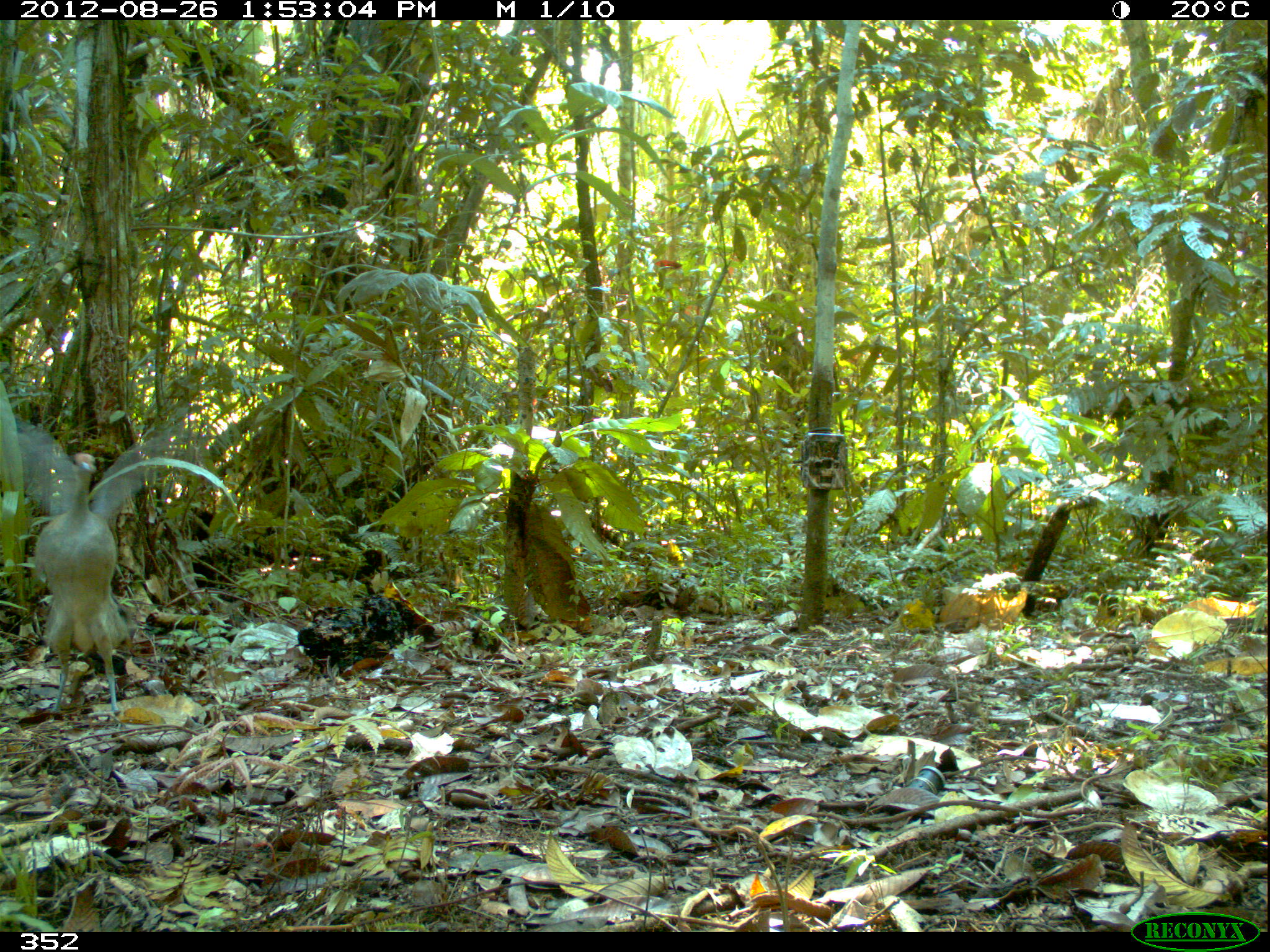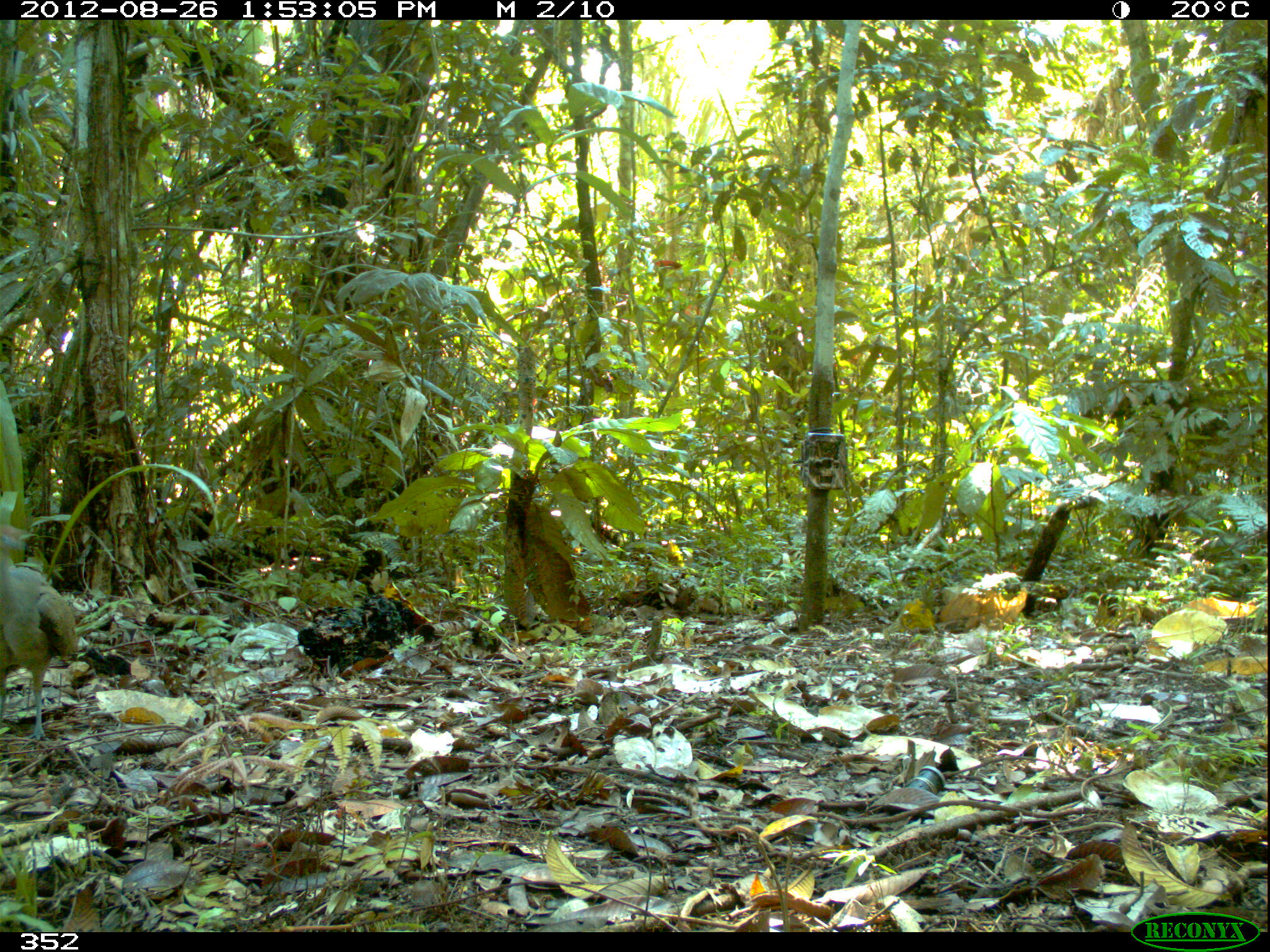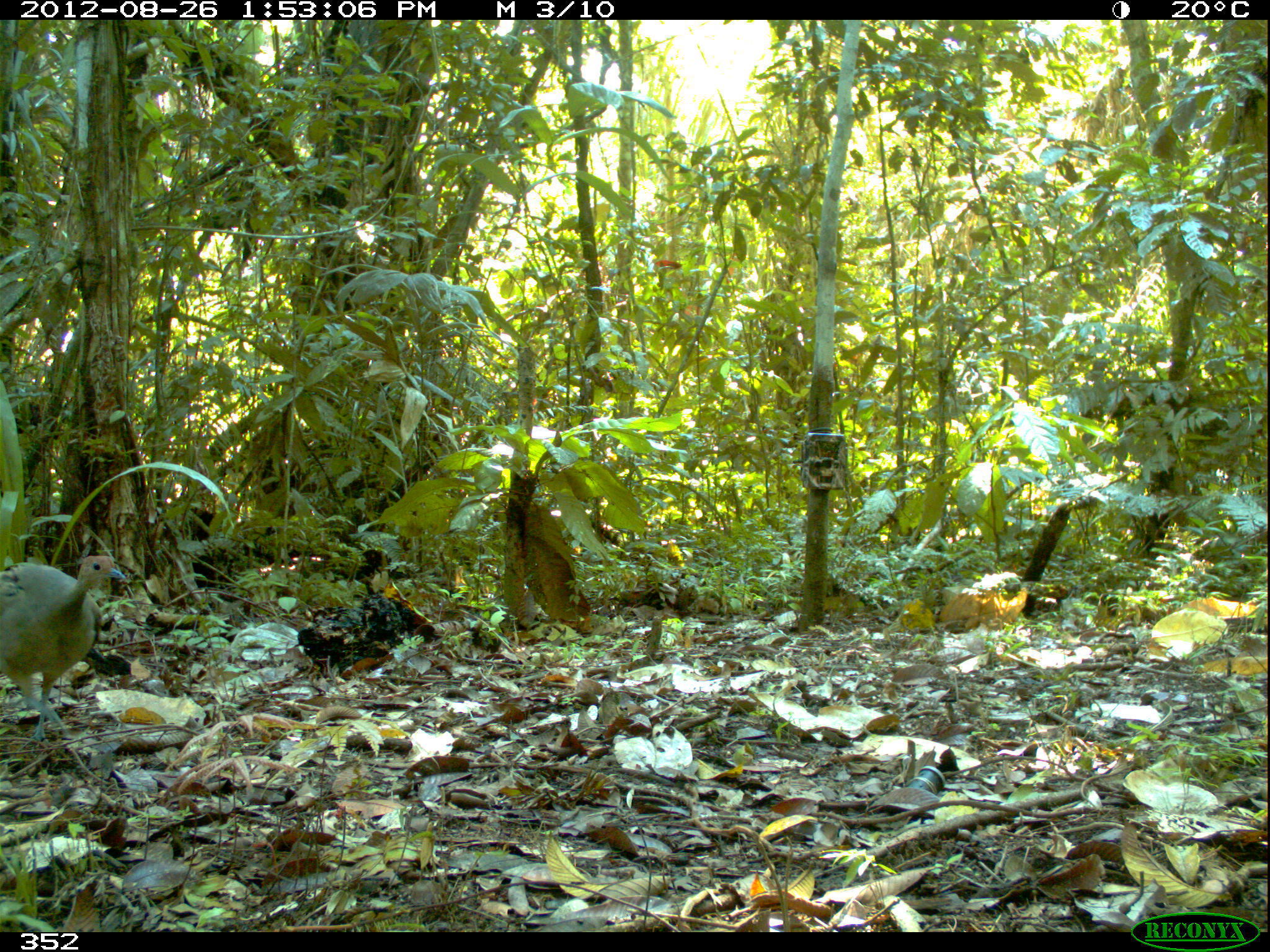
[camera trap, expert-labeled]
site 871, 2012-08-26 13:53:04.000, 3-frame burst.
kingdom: Animalia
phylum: Chordata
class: Aves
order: Galliformes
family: Phasianidae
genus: Alectoris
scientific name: Alectoris rufa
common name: red-legged partridge